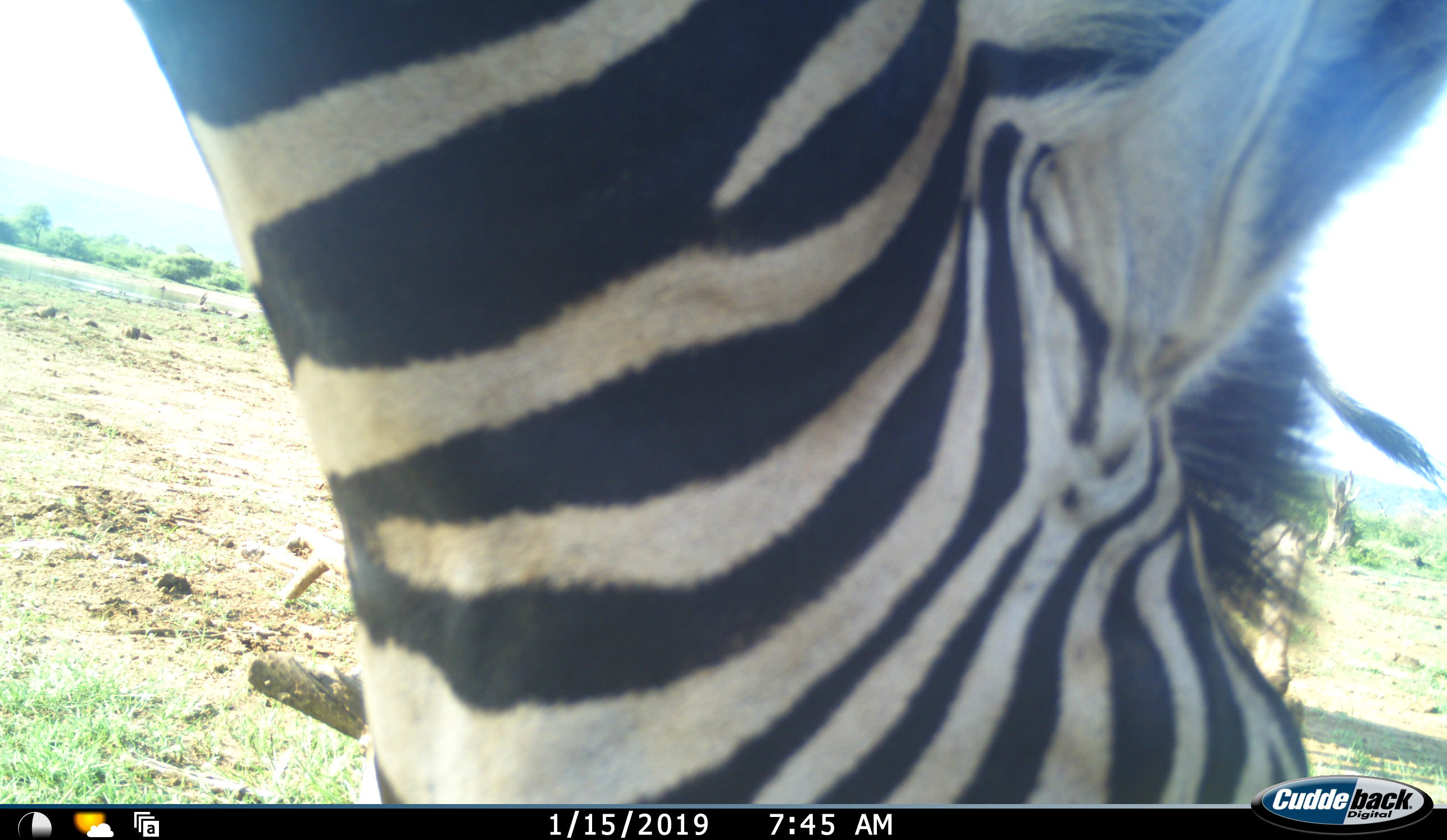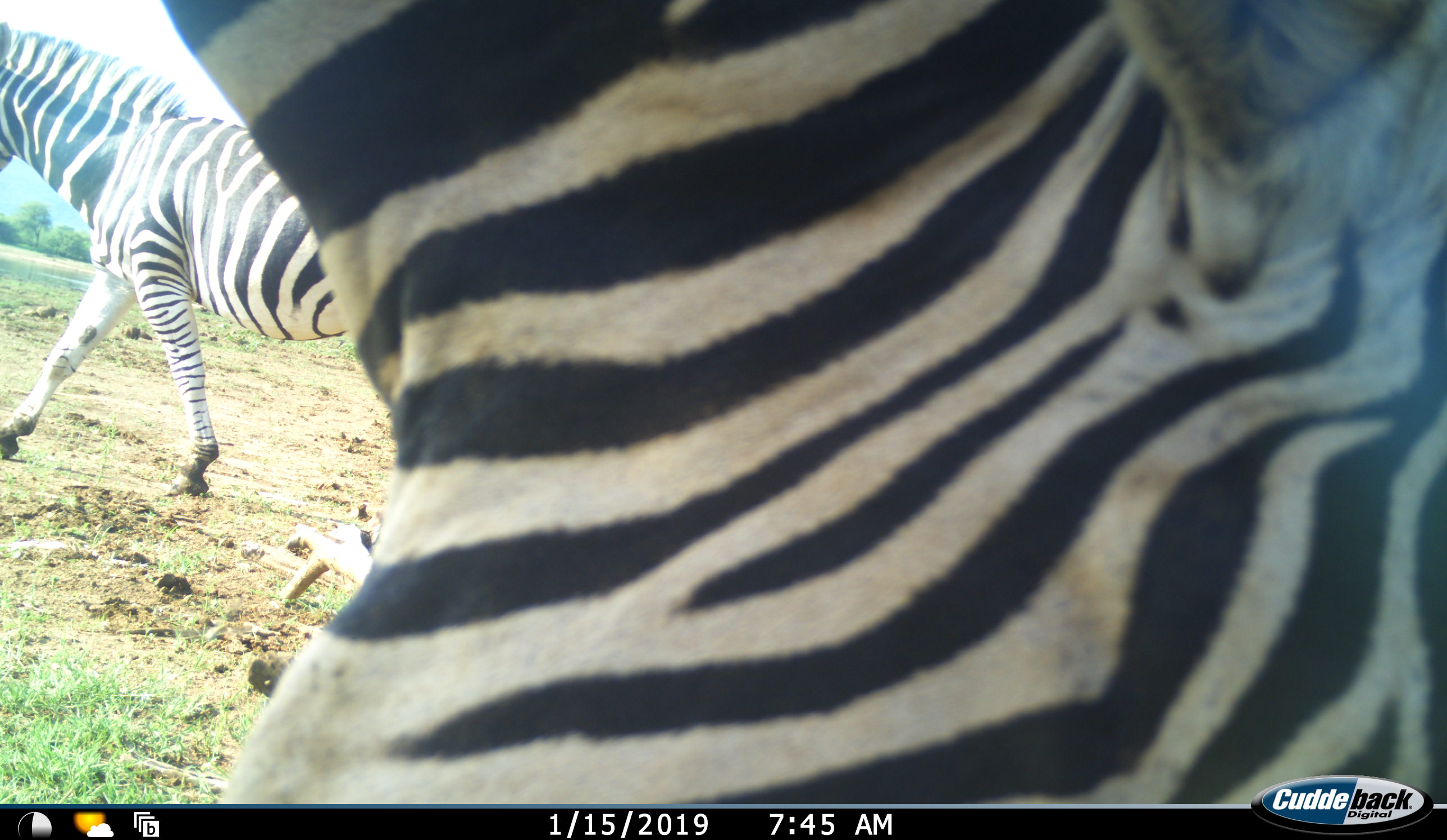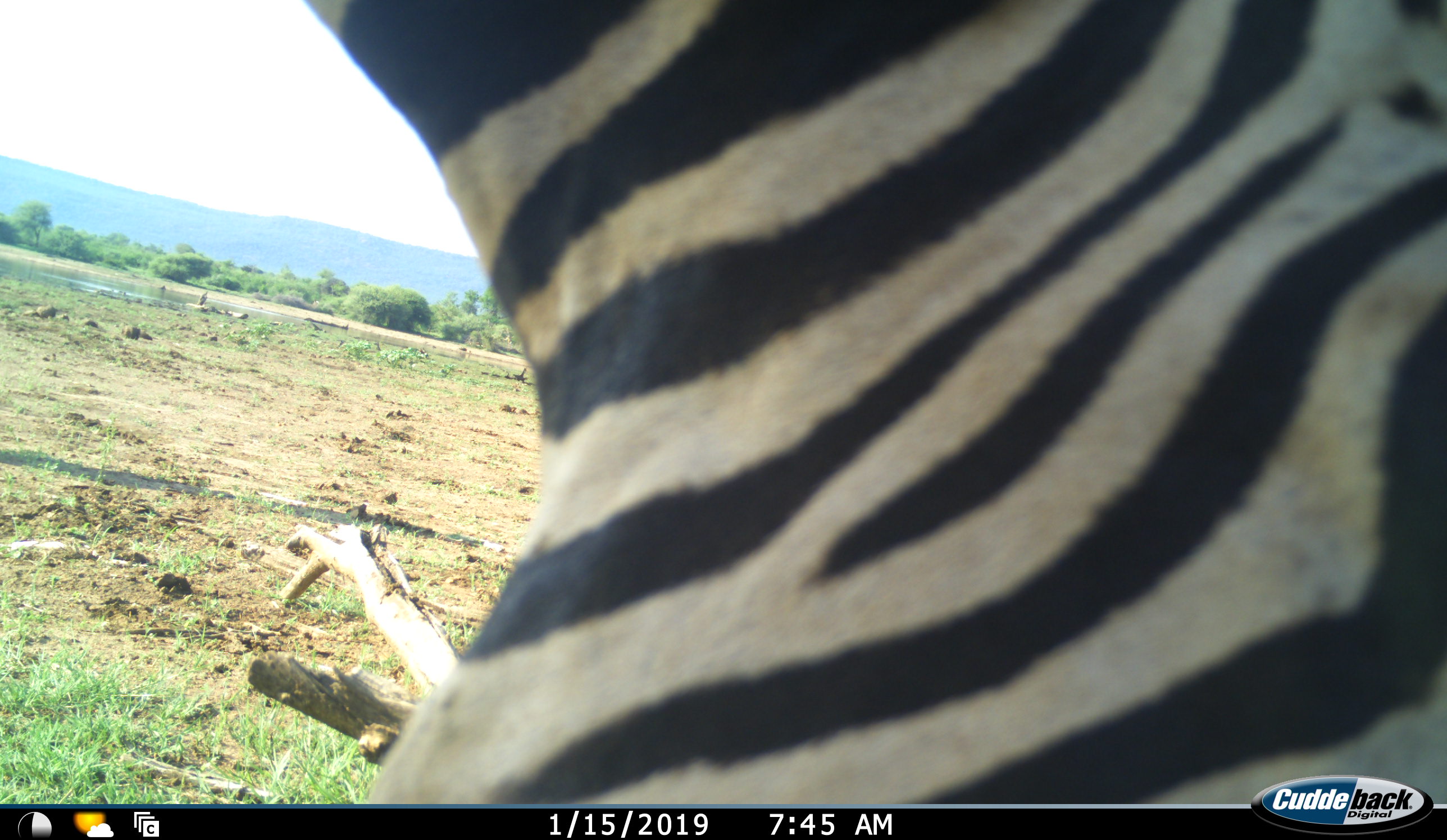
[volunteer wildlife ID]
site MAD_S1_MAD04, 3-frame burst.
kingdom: Animalia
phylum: Chordata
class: Mammalia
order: Perissodactyla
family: Equidae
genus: Equus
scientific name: Equus quagga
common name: plains zebra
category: zebraplains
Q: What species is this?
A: Zebraplains (plains zebra) (Equus quagga).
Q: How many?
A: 2.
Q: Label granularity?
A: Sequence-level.